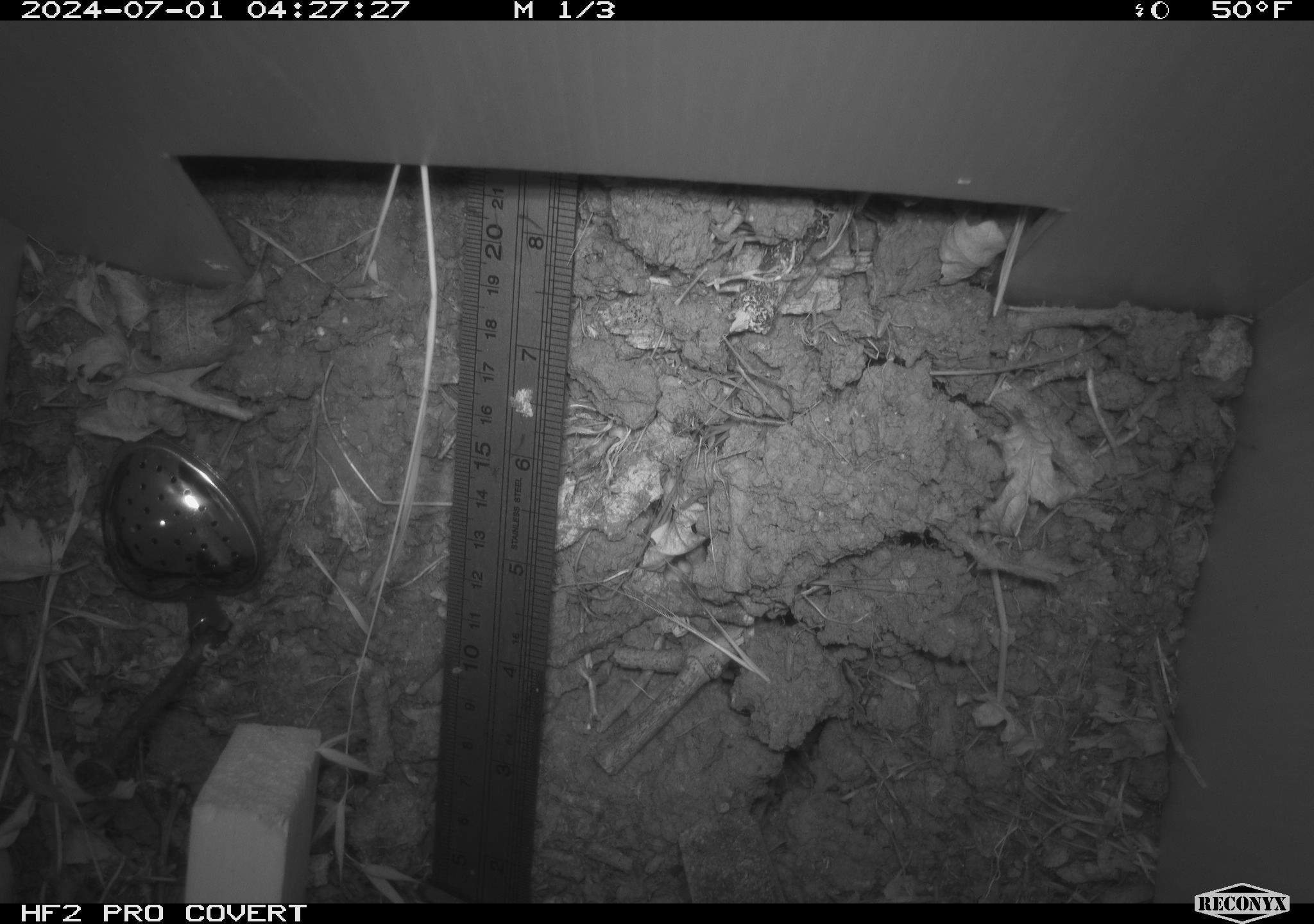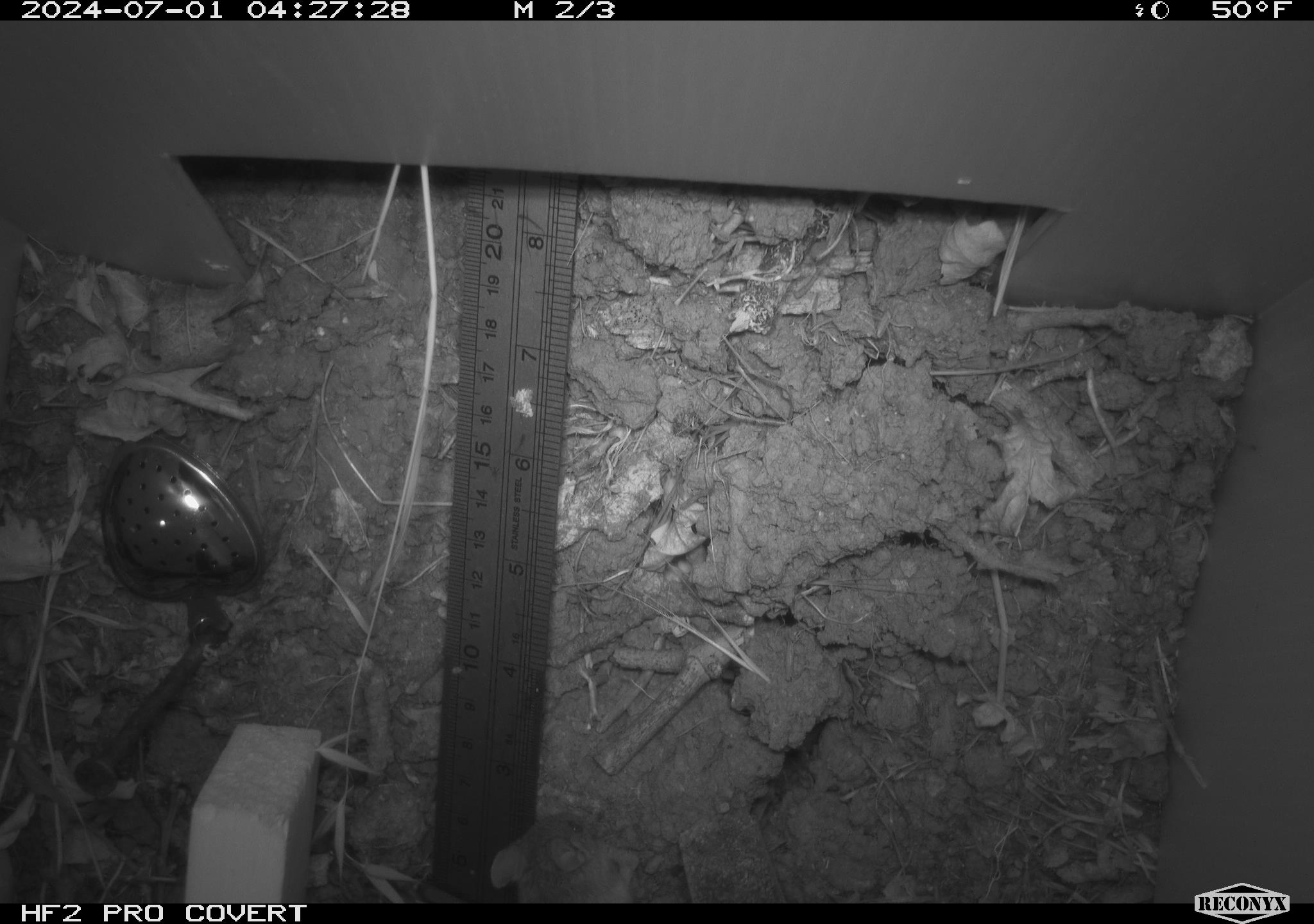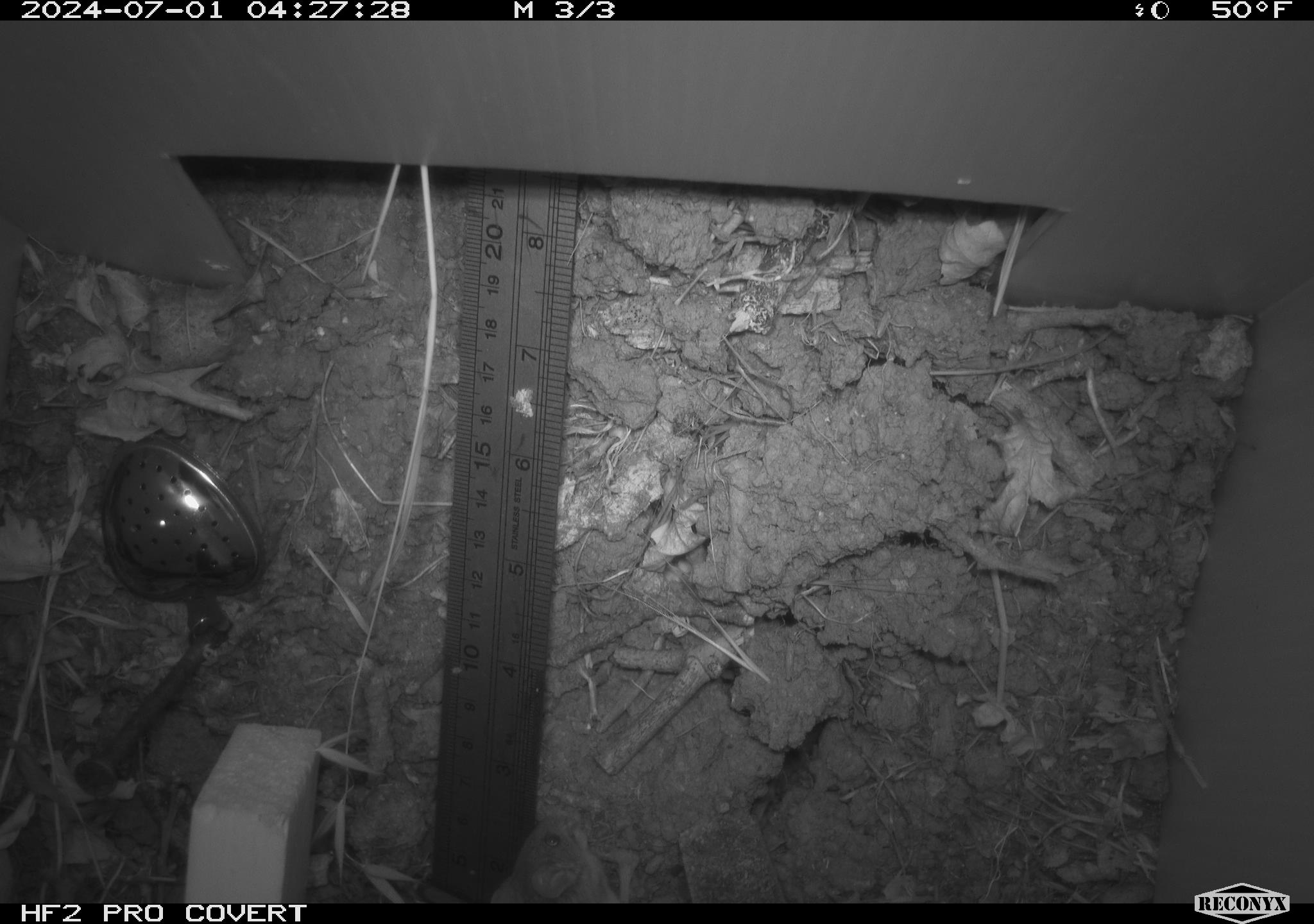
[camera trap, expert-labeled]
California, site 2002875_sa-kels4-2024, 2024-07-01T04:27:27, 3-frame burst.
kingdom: Animalia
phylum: Chordata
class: Mammalia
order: Rodentia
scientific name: Rodentia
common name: rodent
Rodent (Rodentia).